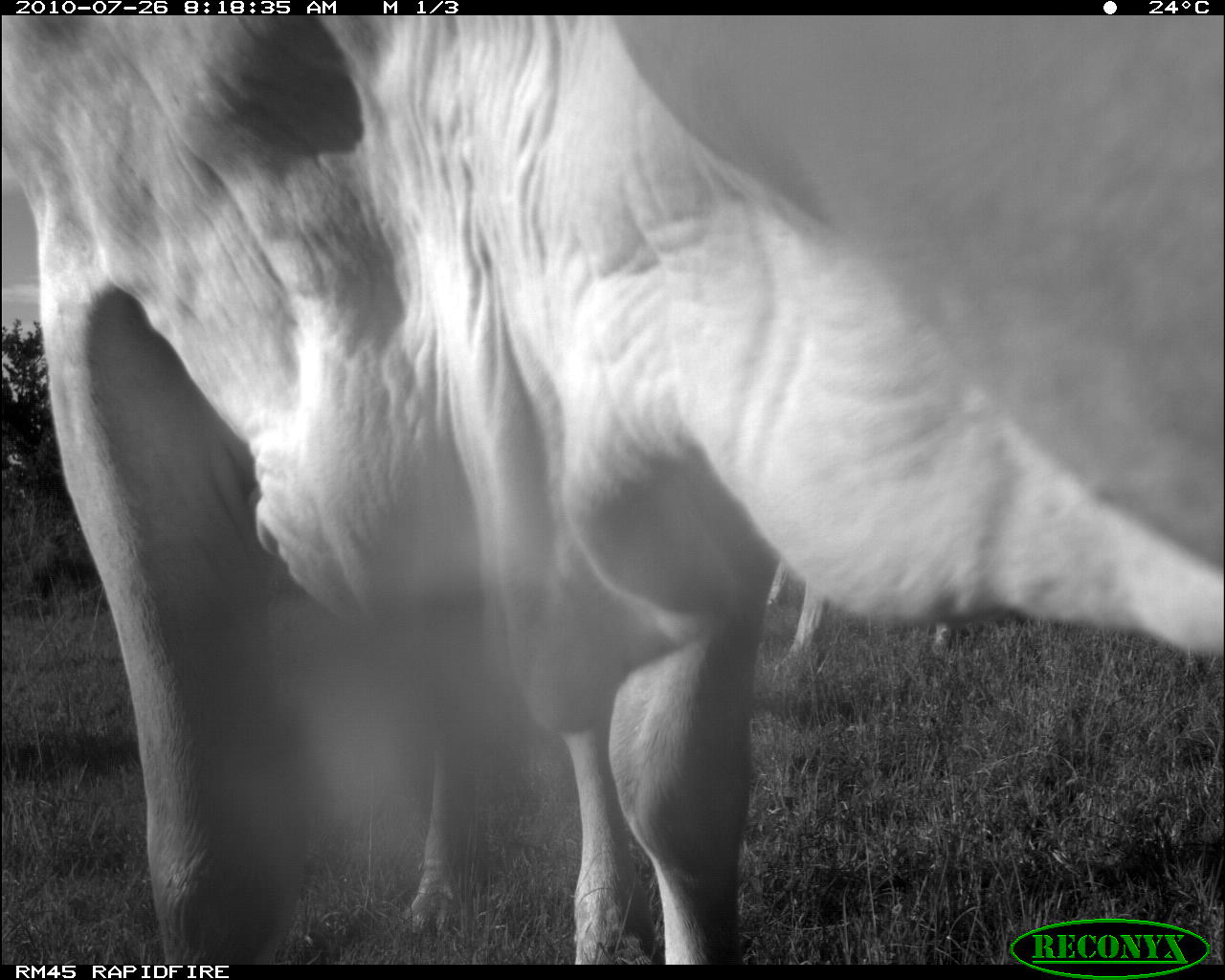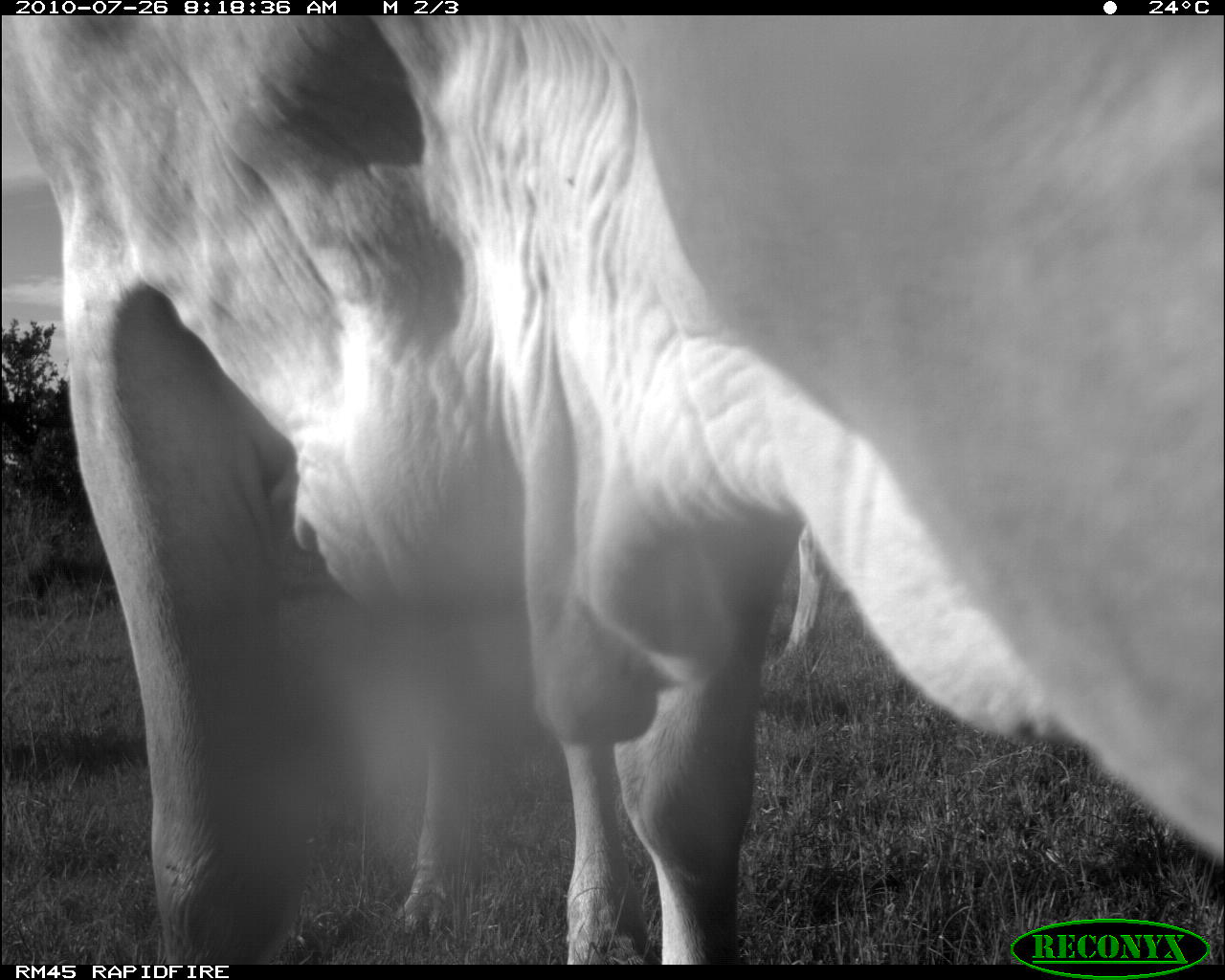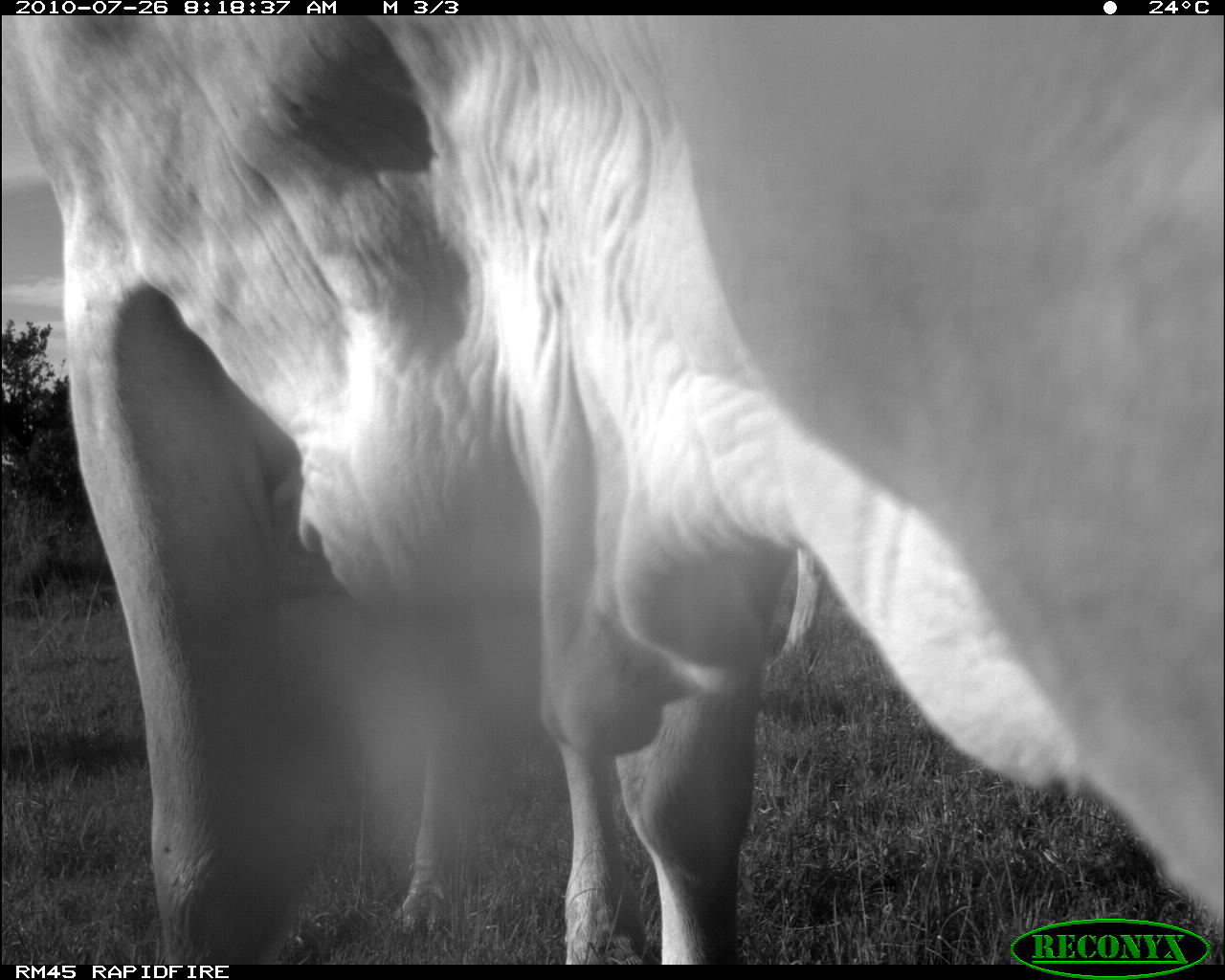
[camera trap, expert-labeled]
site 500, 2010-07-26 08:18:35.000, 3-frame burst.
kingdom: Animalia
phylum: Chordata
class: Mammalia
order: Artiodactyla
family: Bovidae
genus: Tragelaphus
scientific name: Tragelaphus oryx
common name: eland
Tragelaphus oryx (eland), count 2.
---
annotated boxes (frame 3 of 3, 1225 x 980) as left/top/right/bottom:
tragelaphus oryx: 3/15/1223/964